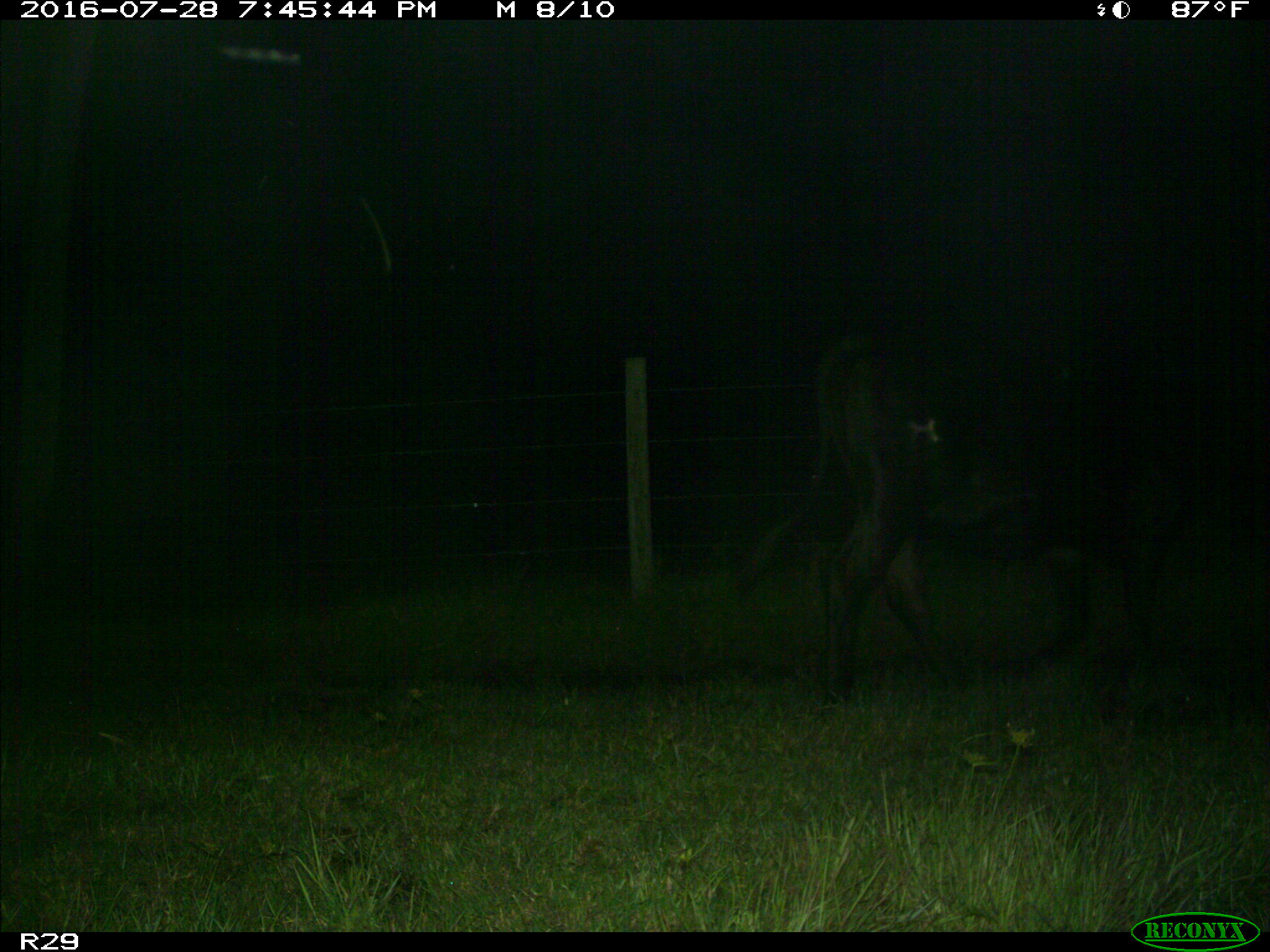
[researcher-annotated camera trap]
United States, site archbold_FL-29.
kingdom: Animalia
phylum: Chordata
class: Mammalia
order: Artiodactyla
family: Bovidae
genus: Bos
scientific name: Bos taurus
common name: domestic cow